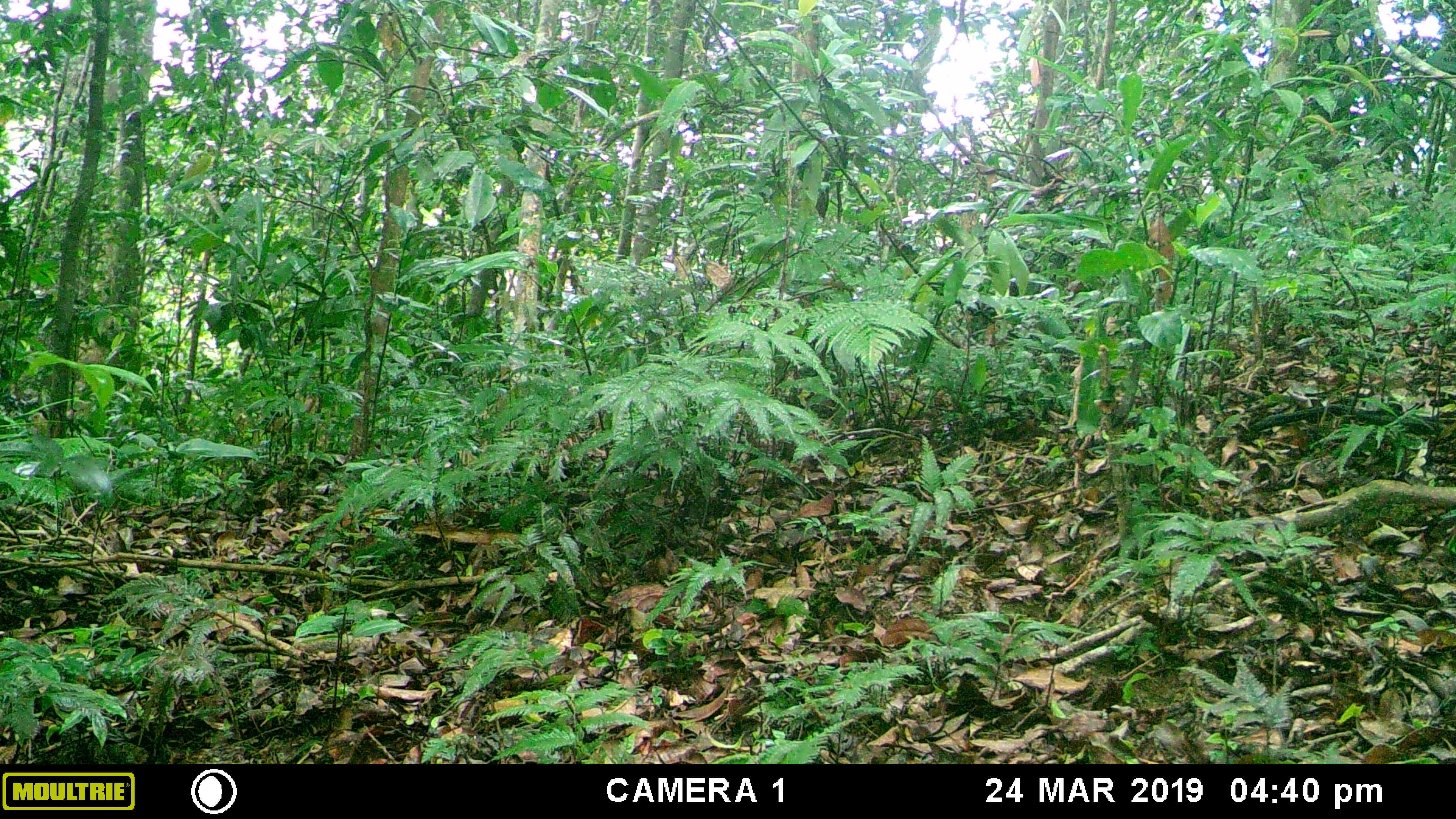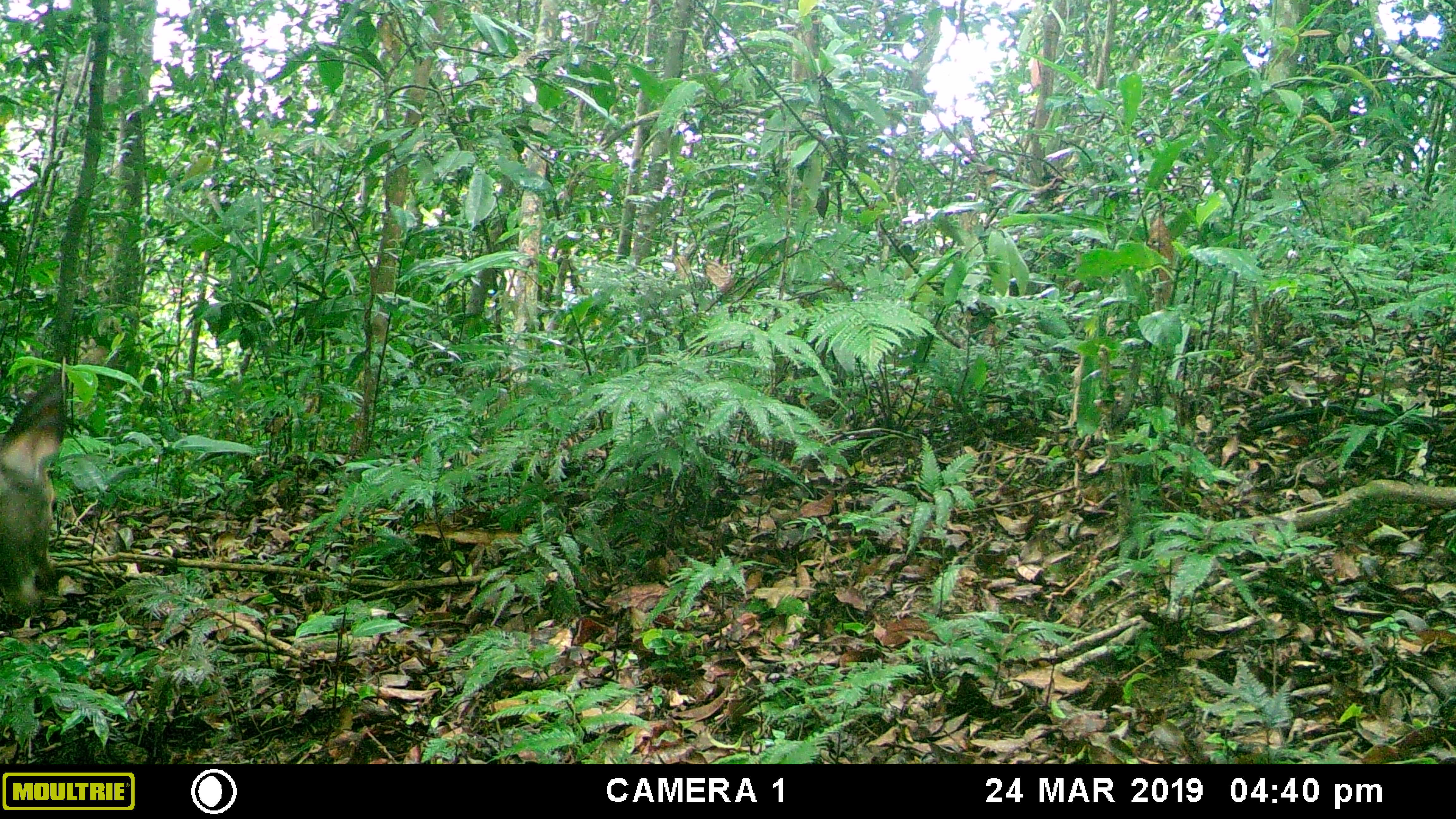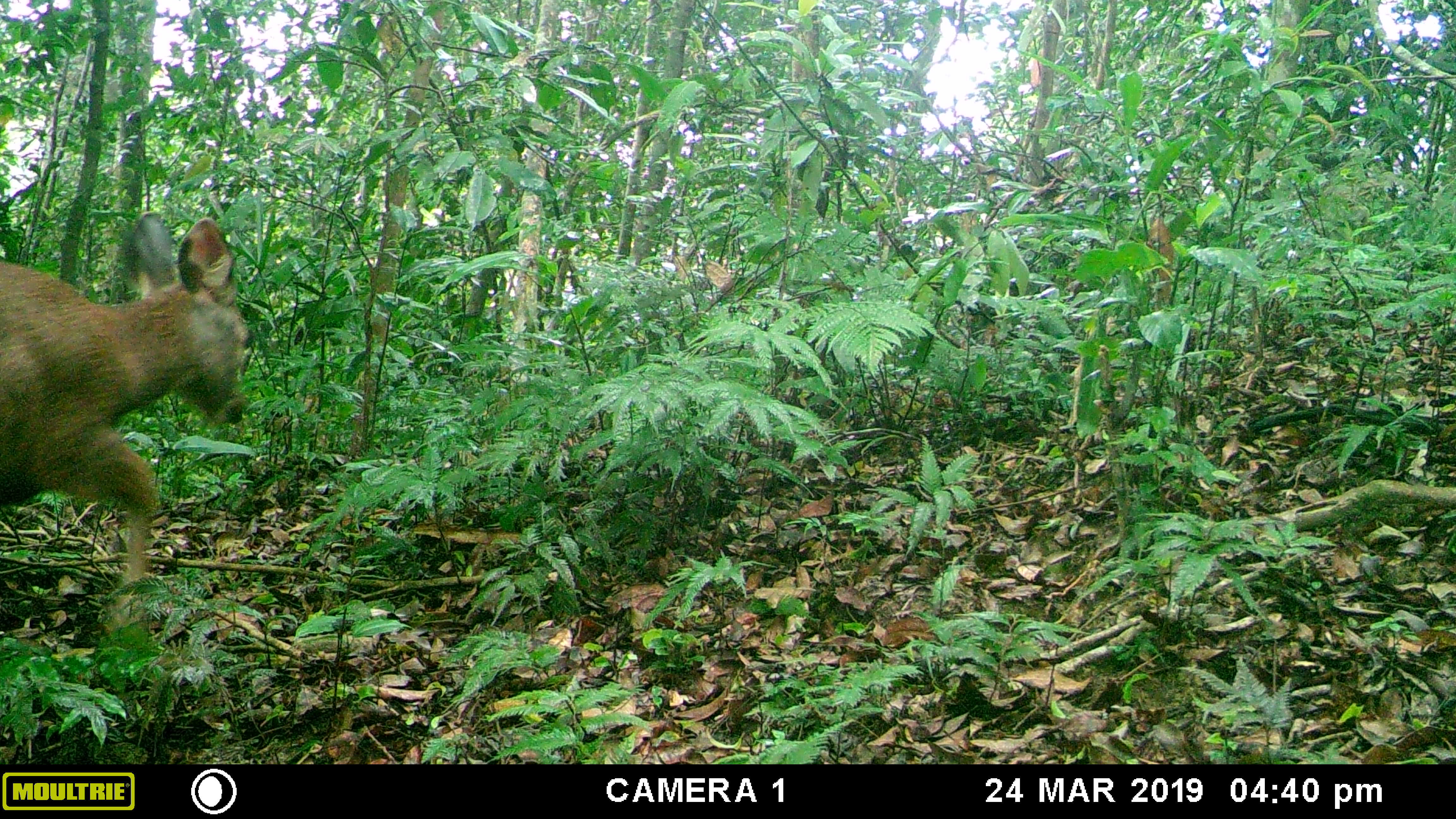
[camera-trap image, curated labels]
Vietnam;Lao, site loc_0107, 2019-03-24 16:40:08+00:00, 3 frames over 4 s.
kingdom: Animalia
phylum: Chordata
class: Mammalia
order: Artiodactyla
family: Cervidae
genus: Rusa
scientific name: Rusa unicolor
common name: sambar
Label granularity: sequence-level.